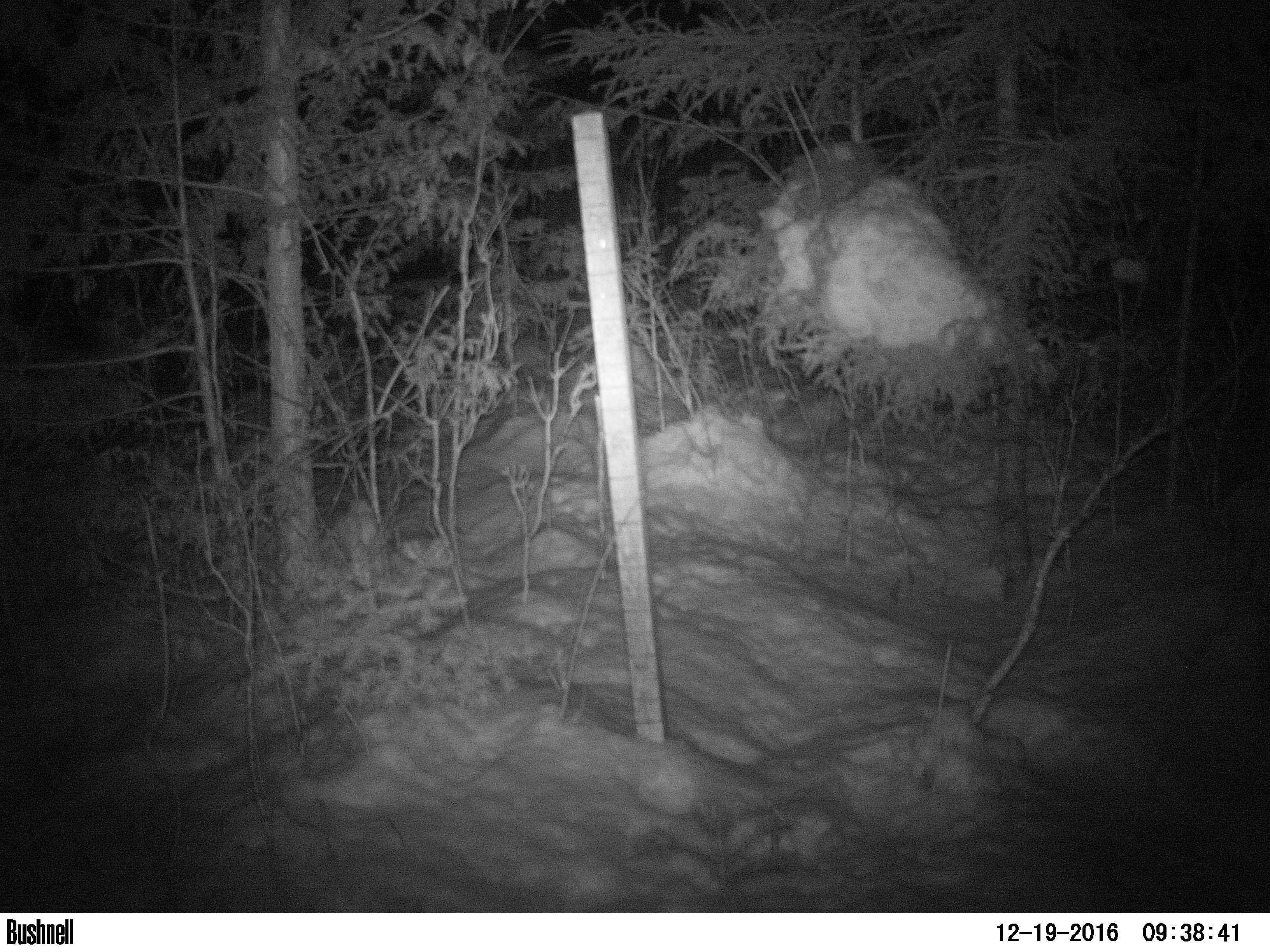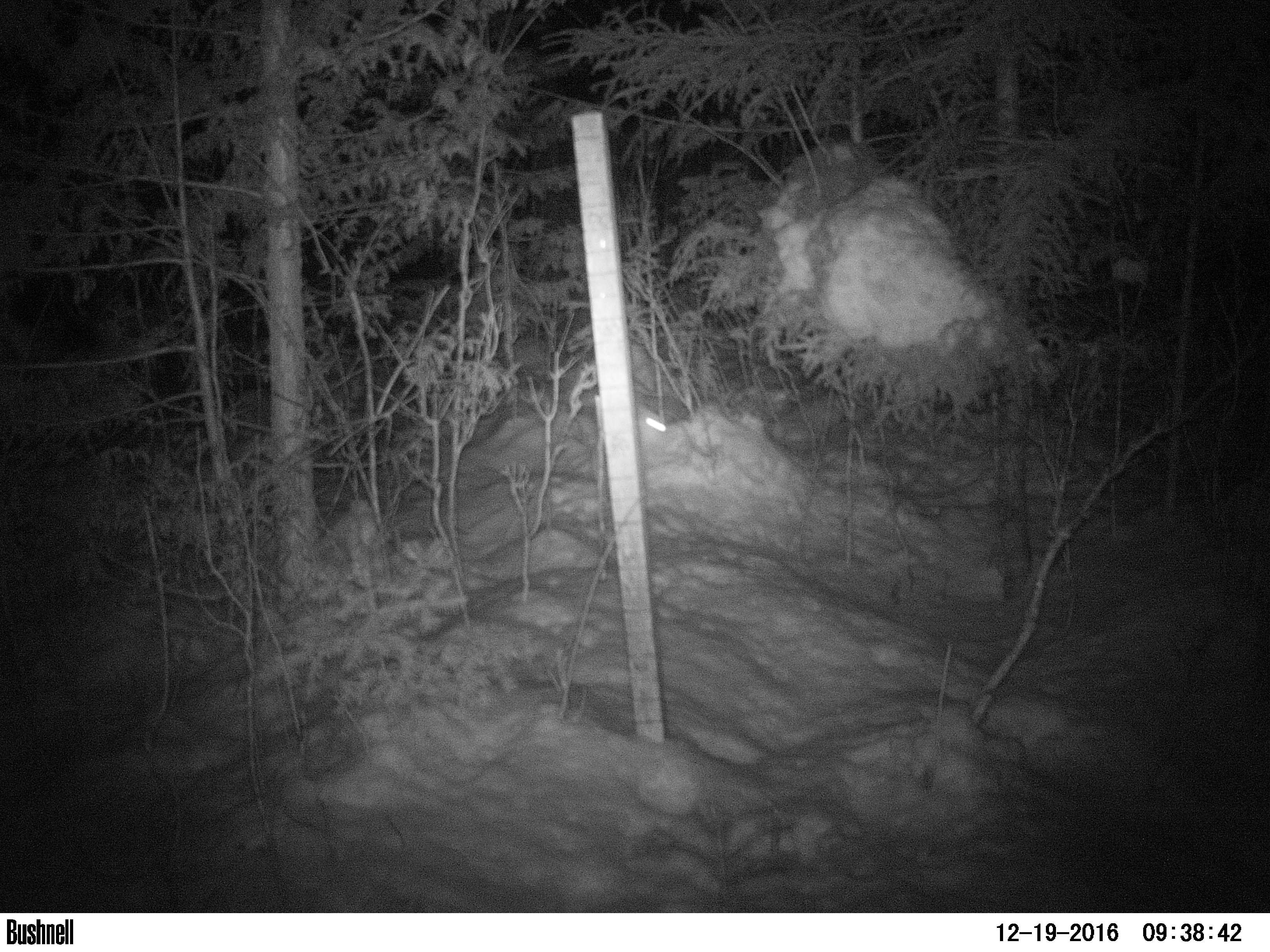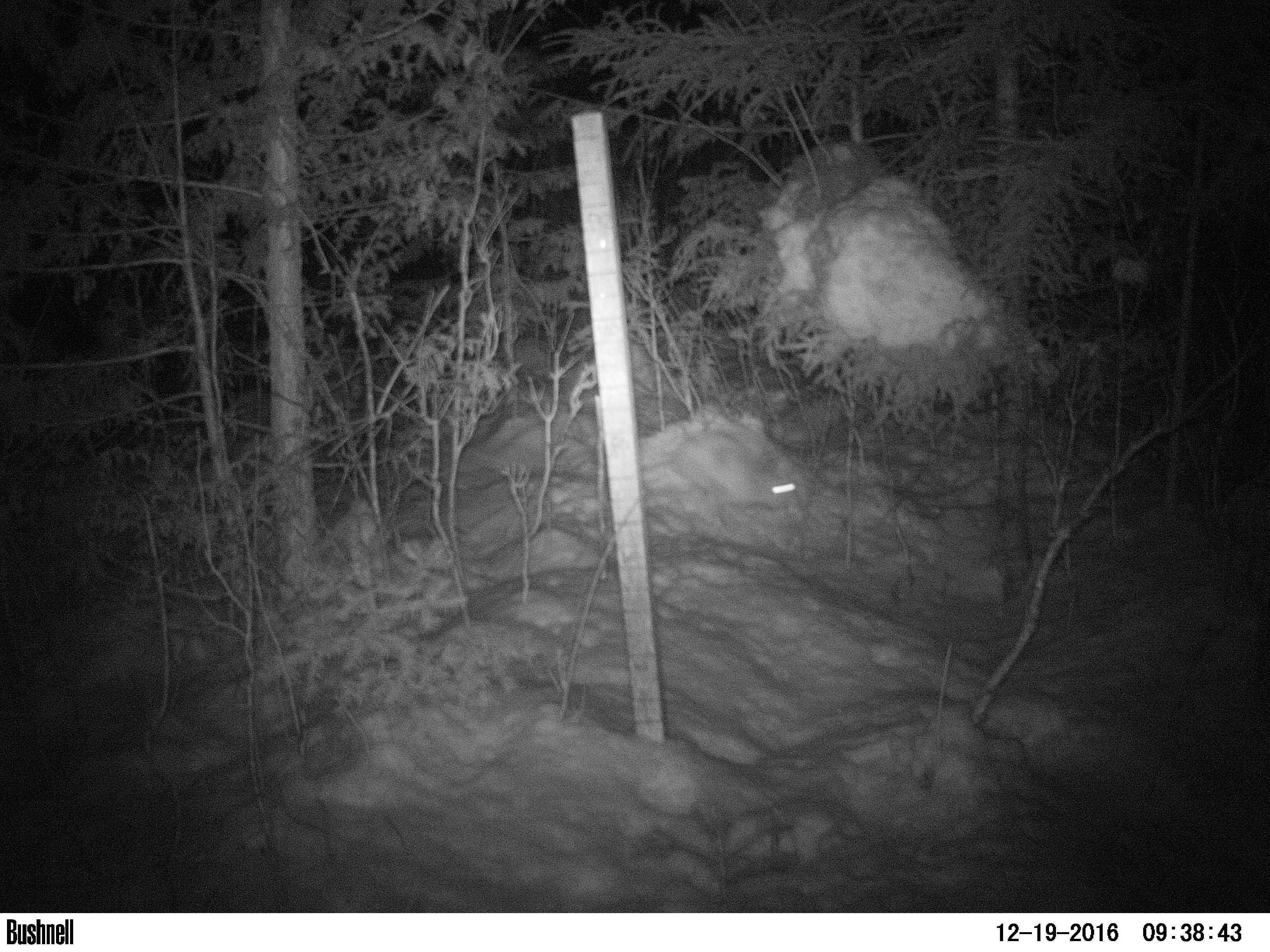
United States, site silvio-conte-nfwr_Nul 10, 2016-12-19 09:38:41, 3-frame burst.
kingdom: Animalia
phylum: Chordata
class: Mammalia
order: Lagomorpha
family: Leporidae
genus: Lepus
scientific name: Lepus americanus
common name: snowshoe hare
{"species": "snowshoe hare (Lepus americanus)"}